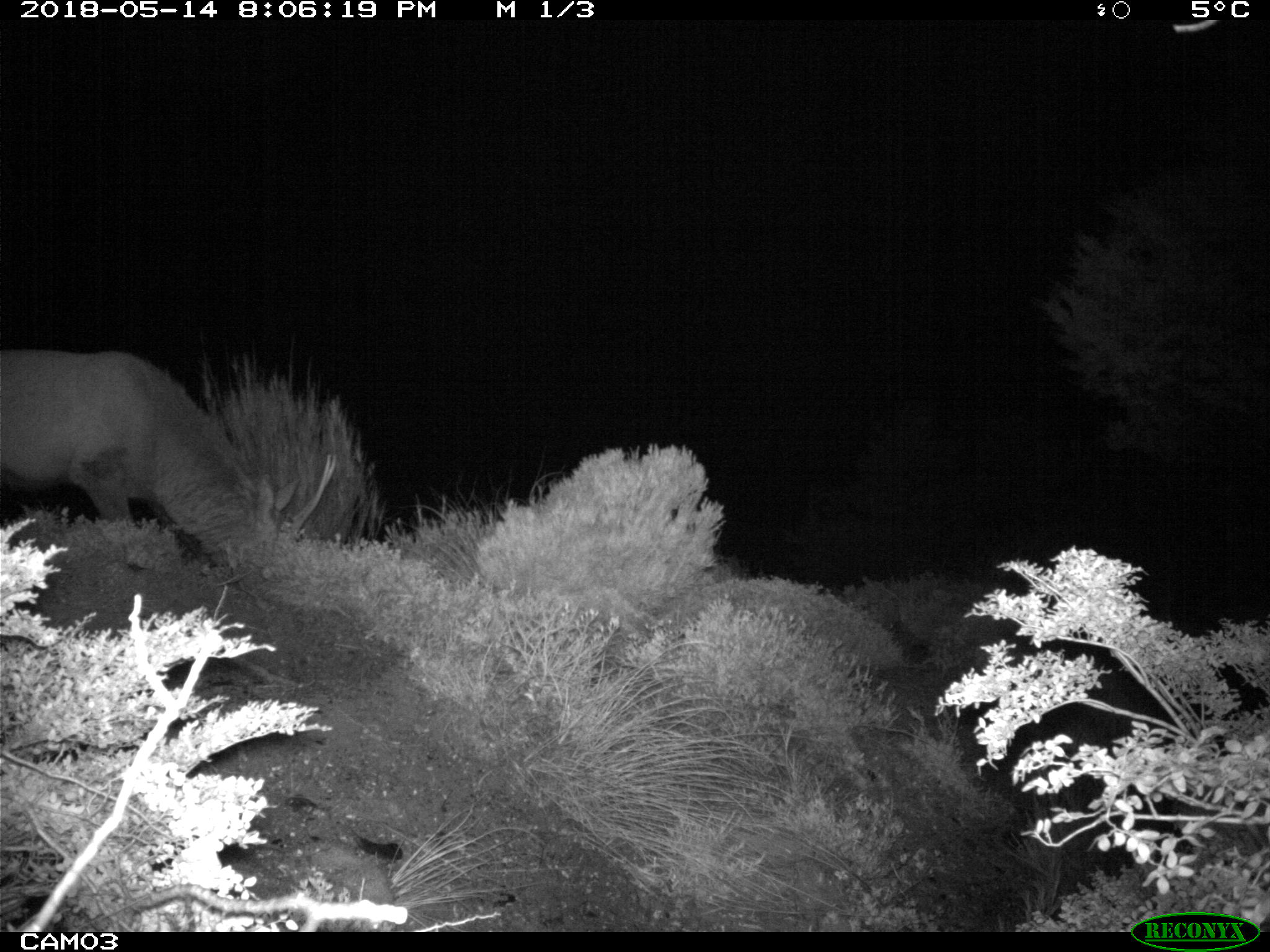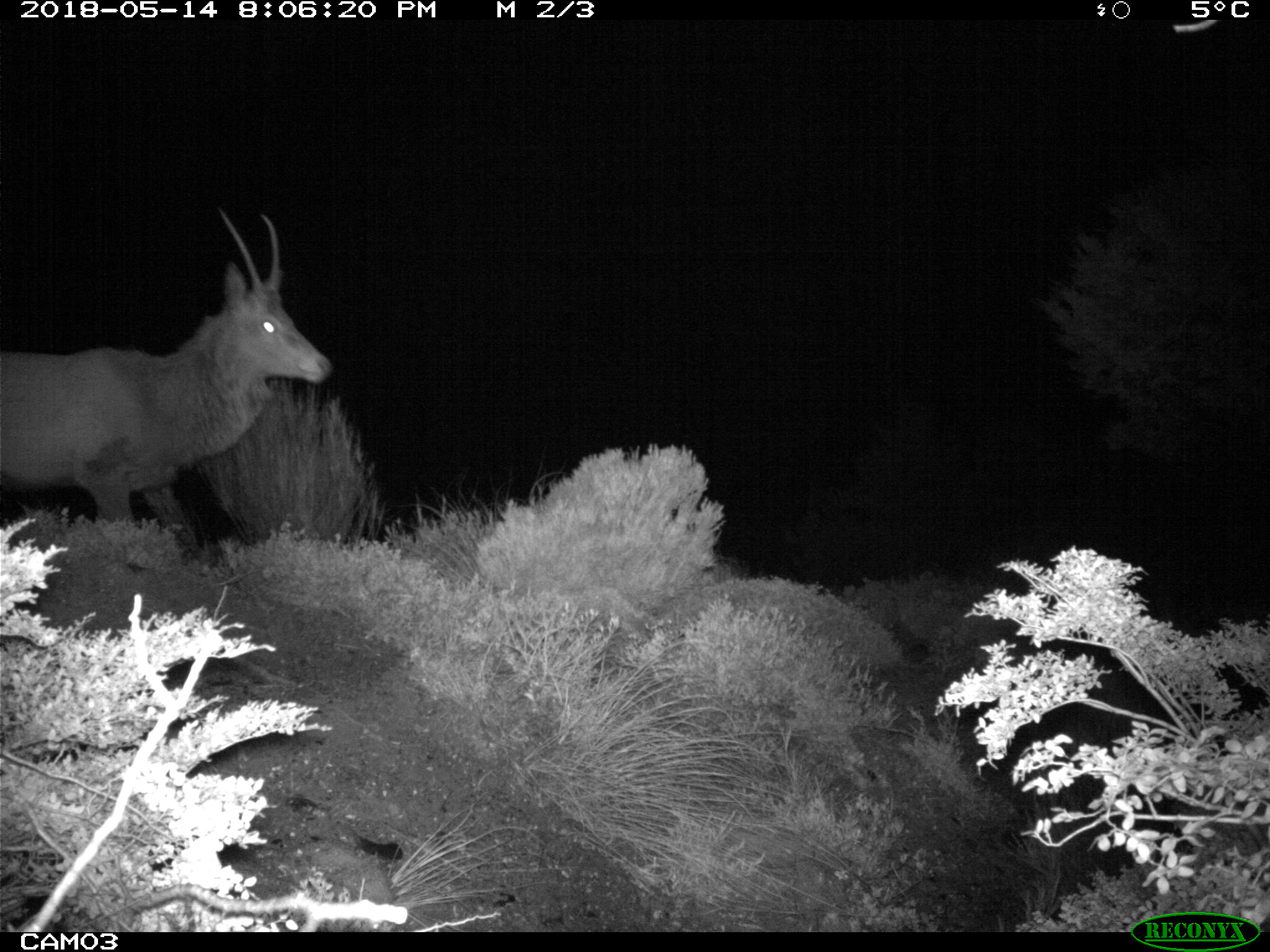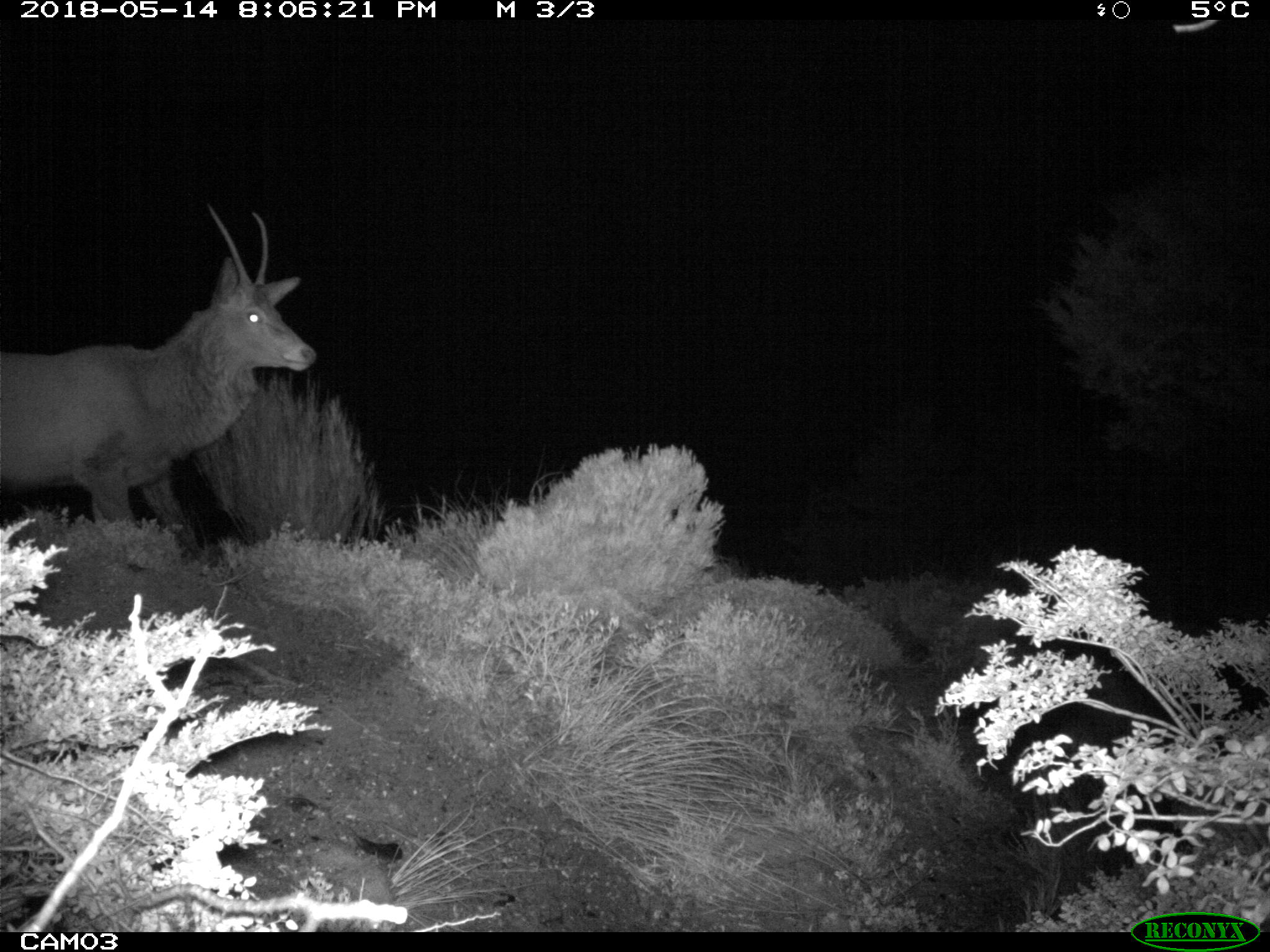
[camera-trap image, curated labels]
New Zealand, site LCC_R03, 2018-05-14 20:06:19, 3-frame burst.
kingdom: Animalia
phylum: Chordata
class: Mammalia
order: Artiodactyla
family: Cervidae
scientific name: Cervidae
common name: deer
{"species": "deer (Cervidae)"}